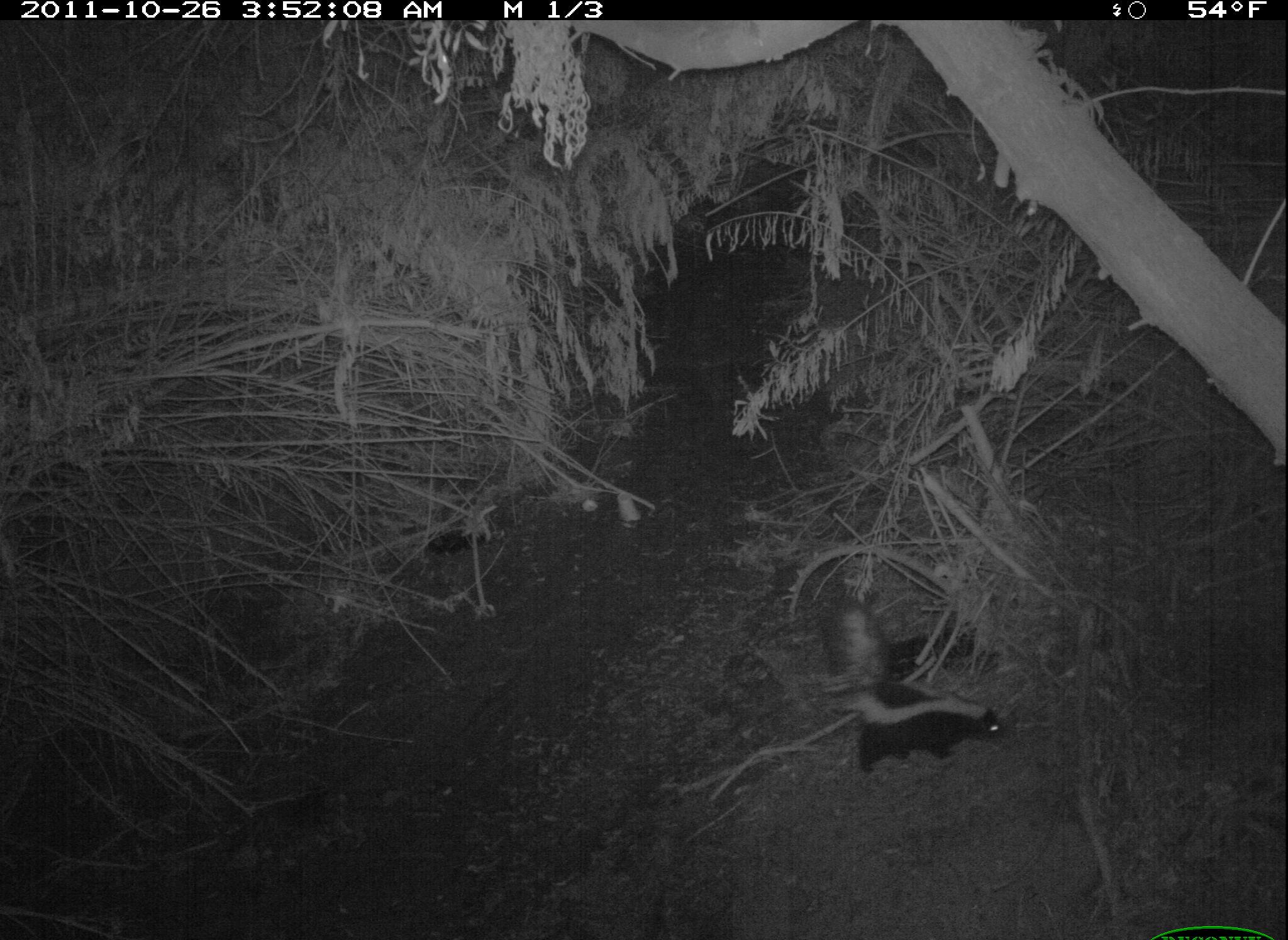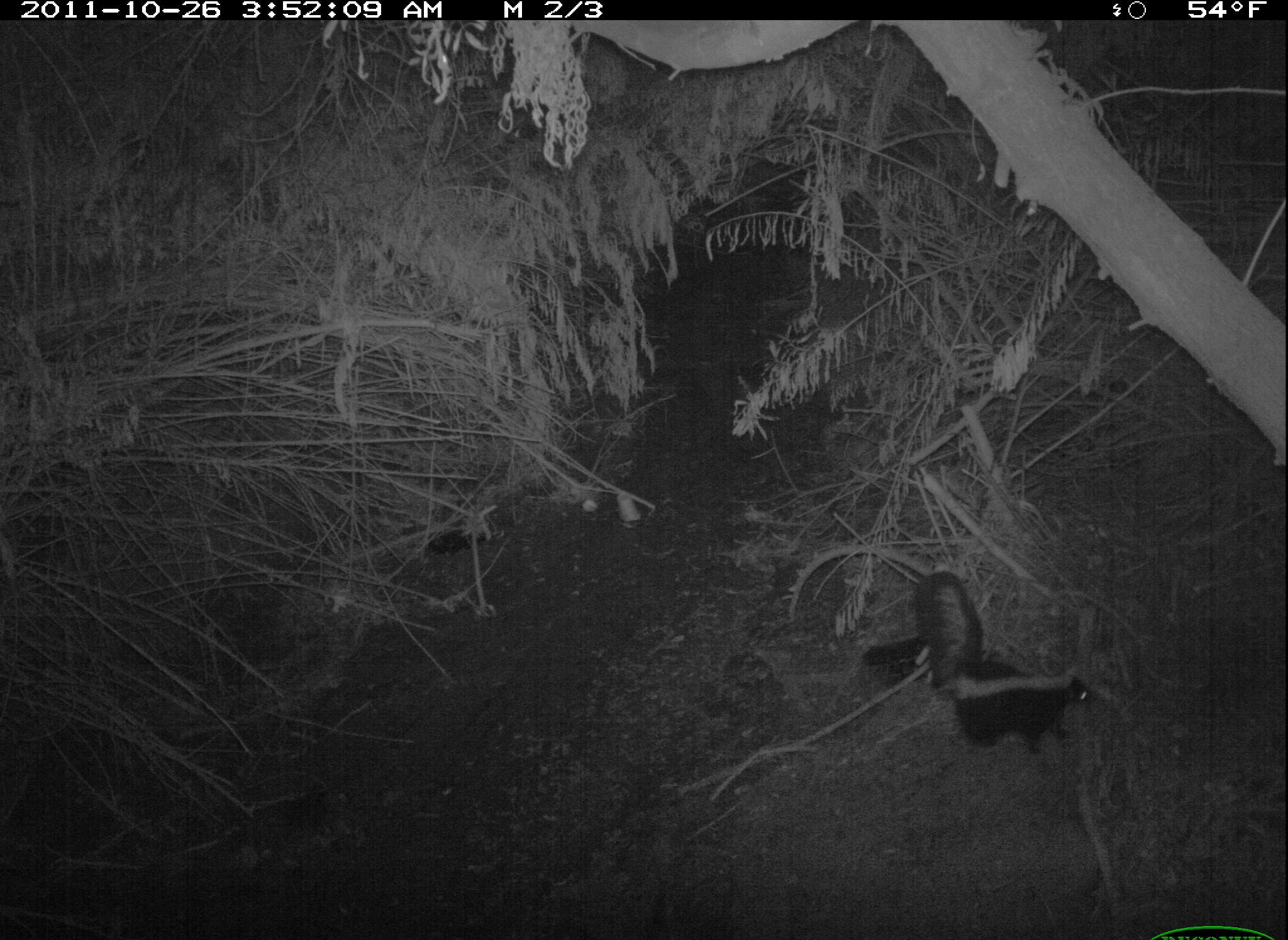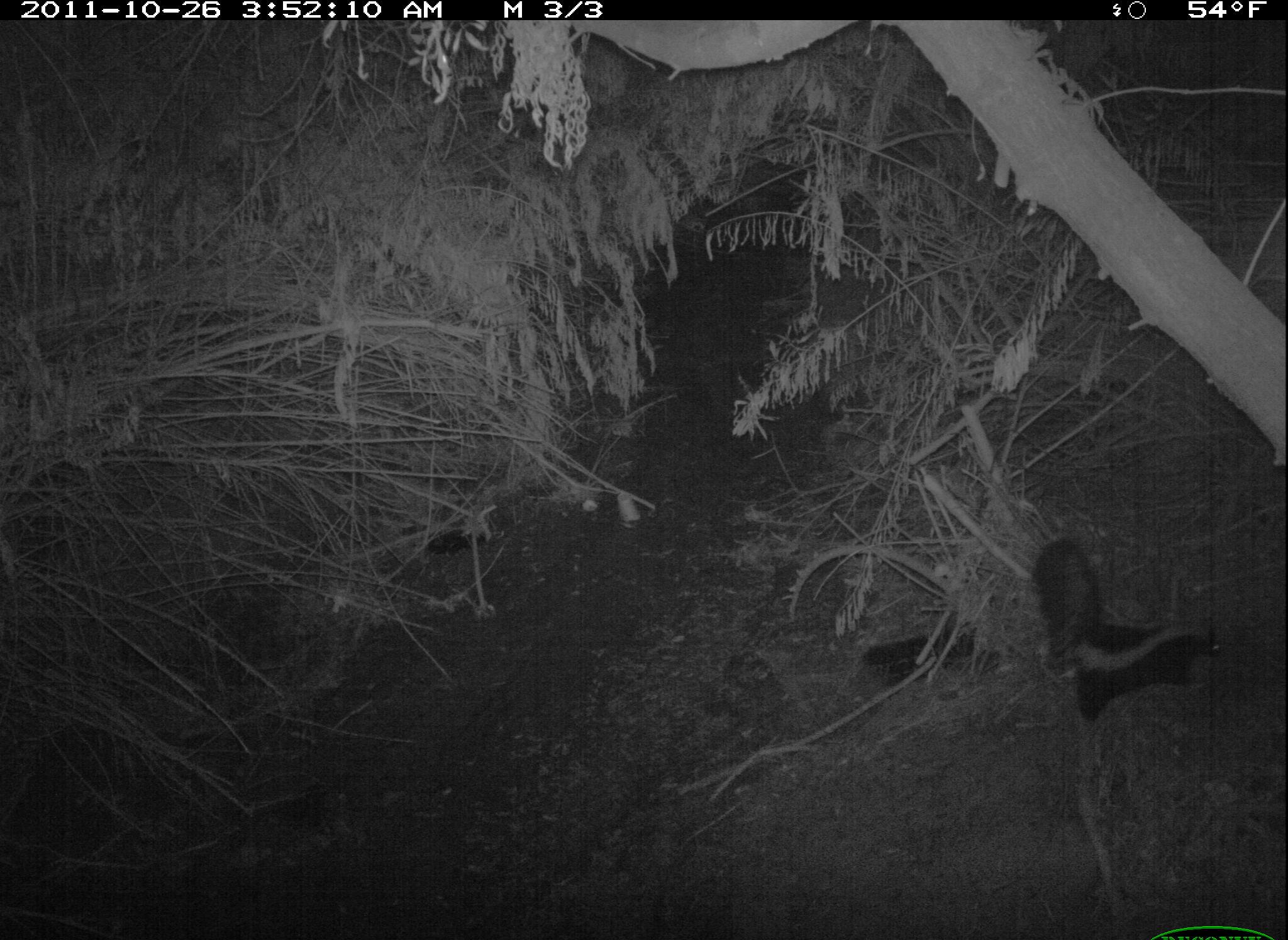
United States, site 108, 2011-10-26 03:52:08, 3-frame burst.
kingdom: Animalia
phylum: Chordata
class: Mammalia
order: Carnivora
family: Mephitidae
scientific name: Mephitidae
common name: skunk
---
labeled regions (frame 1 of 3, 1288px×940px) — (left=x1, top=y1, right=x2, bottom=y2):
skunk: (left=811, top=577, right=1019, bottom=776)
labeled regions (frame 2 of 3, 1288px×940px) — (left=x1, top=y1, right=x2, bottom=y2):
skunk: (left=865, top=564, right=1108, bottom=772)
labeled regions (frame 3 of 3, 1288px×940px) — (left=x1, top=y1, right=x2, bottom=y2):
skunk: (left=1029, top=532, right=1232, bottom=726)